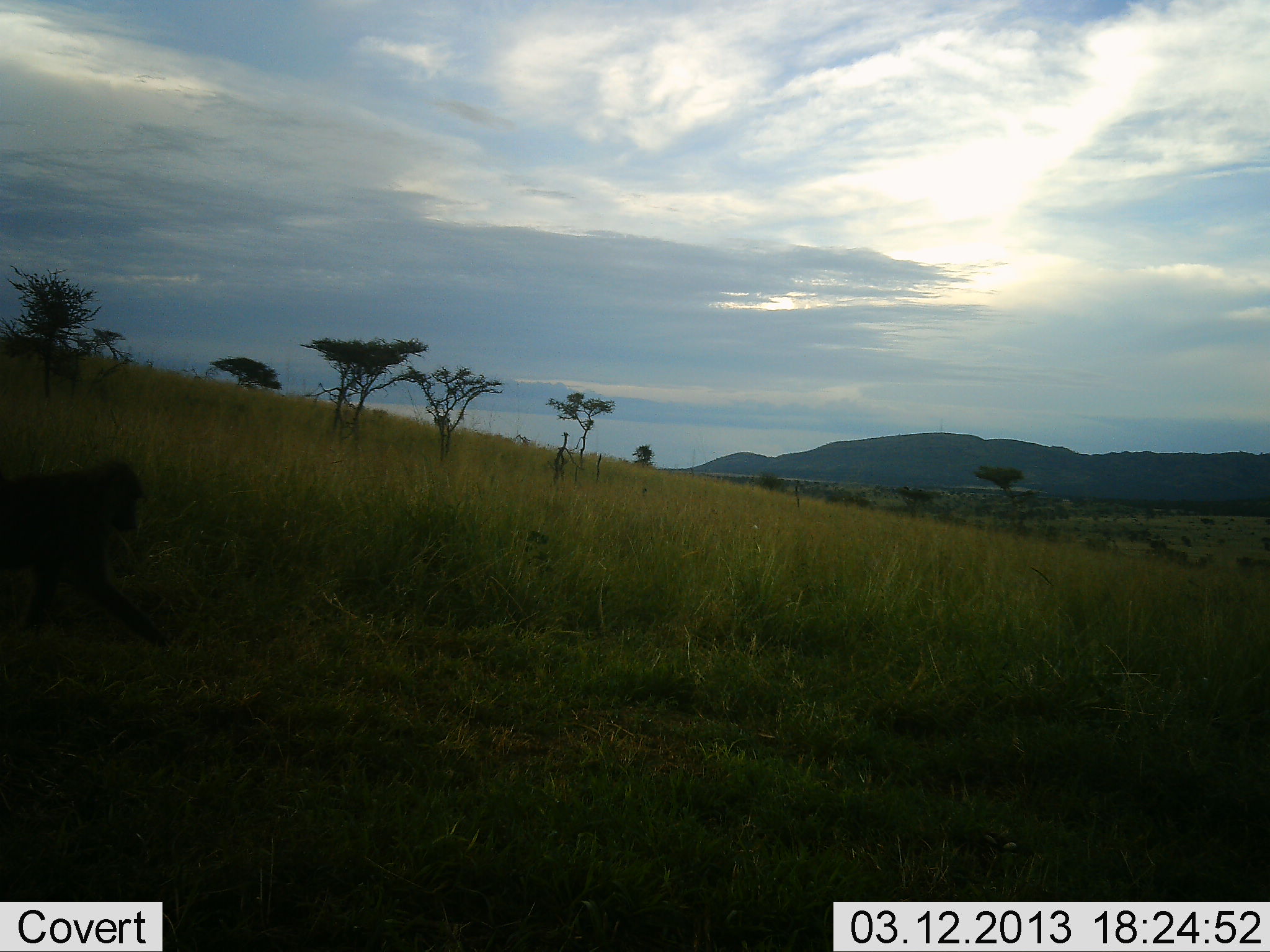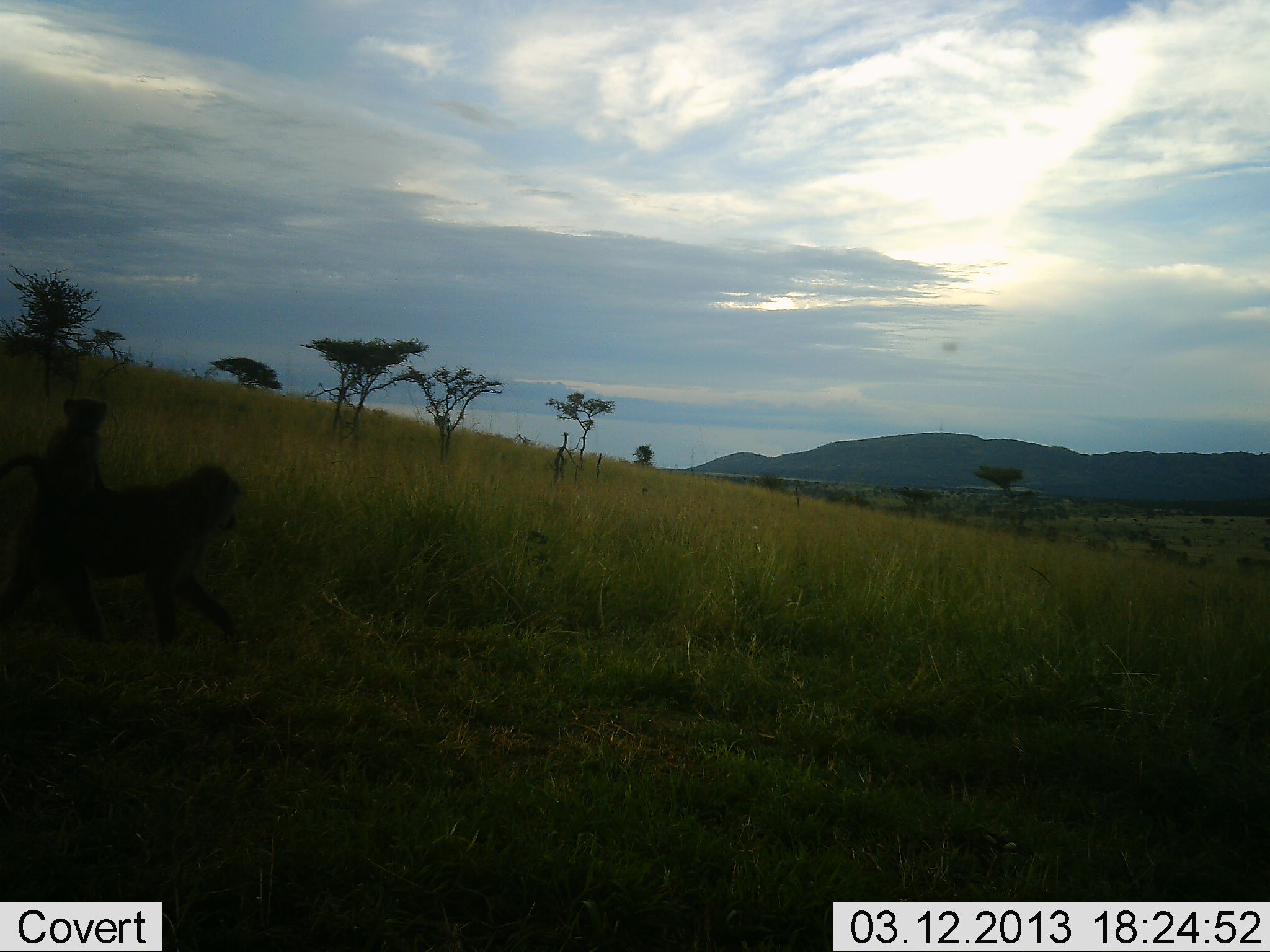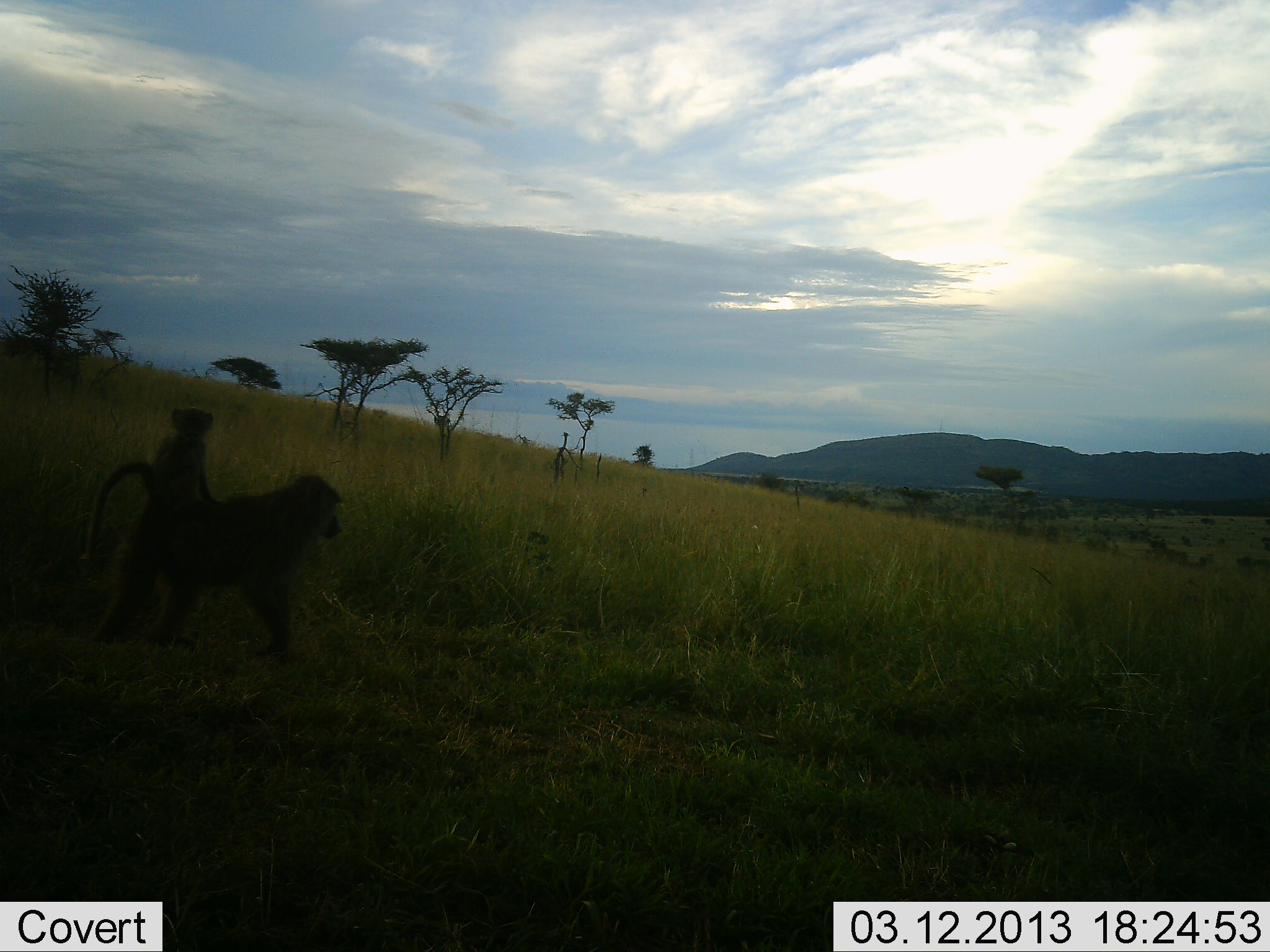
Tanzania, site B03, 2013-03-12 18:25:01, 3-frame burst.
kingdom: Animalia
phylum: Chordata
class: Mammalia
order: Primates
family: Cercopithecidae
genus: Papio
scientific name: Papio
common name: baboon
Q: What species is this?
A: Baboon (Papio).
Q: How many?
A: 2.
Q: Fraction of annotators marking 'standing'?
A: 0%.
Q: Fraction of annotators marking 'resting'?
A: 16%.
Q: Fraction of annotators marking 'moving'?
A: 100%.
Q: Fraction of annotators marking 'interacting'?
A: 8%.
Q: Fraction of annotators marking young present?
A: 88%.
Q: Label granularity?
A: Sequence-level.